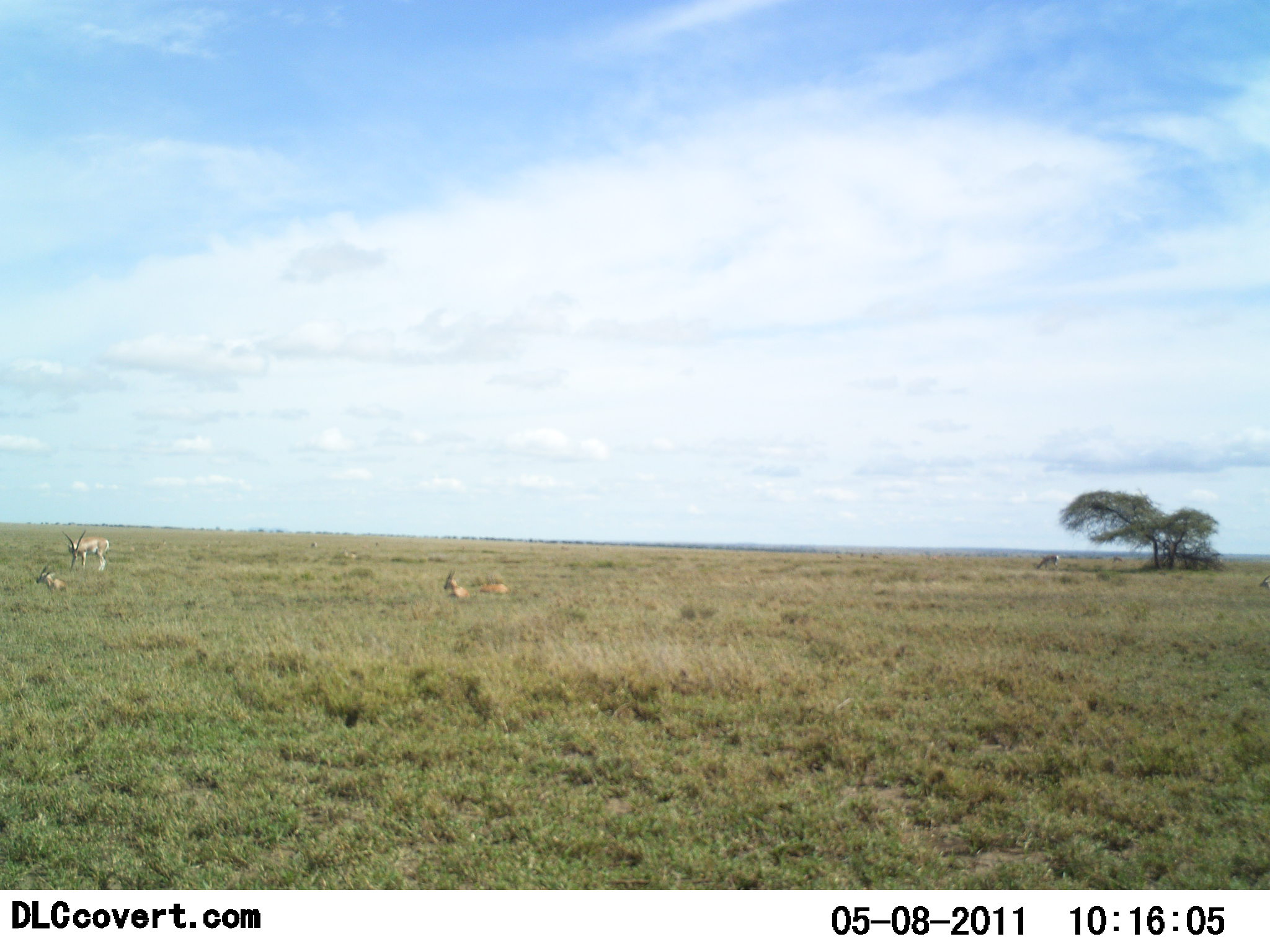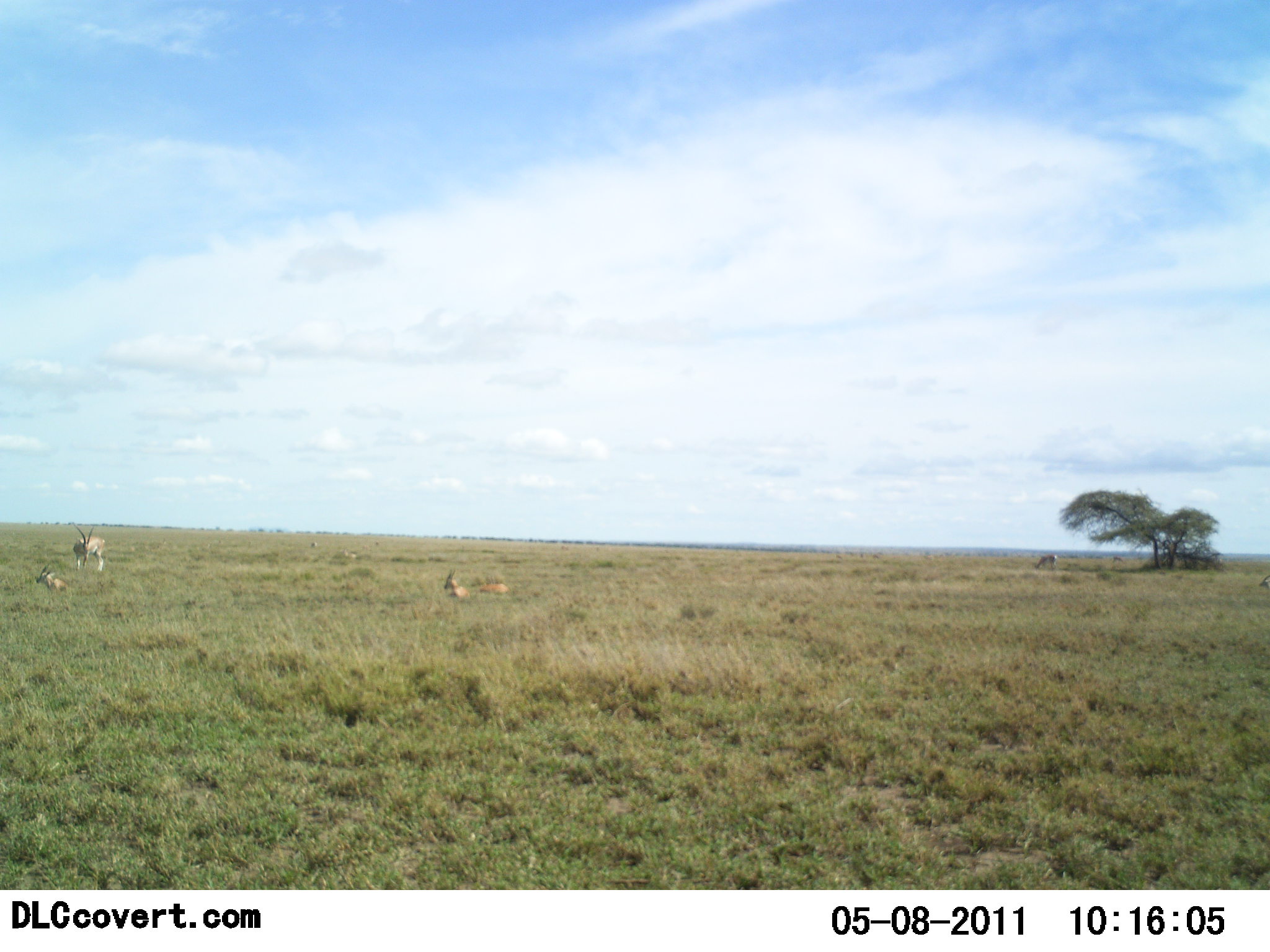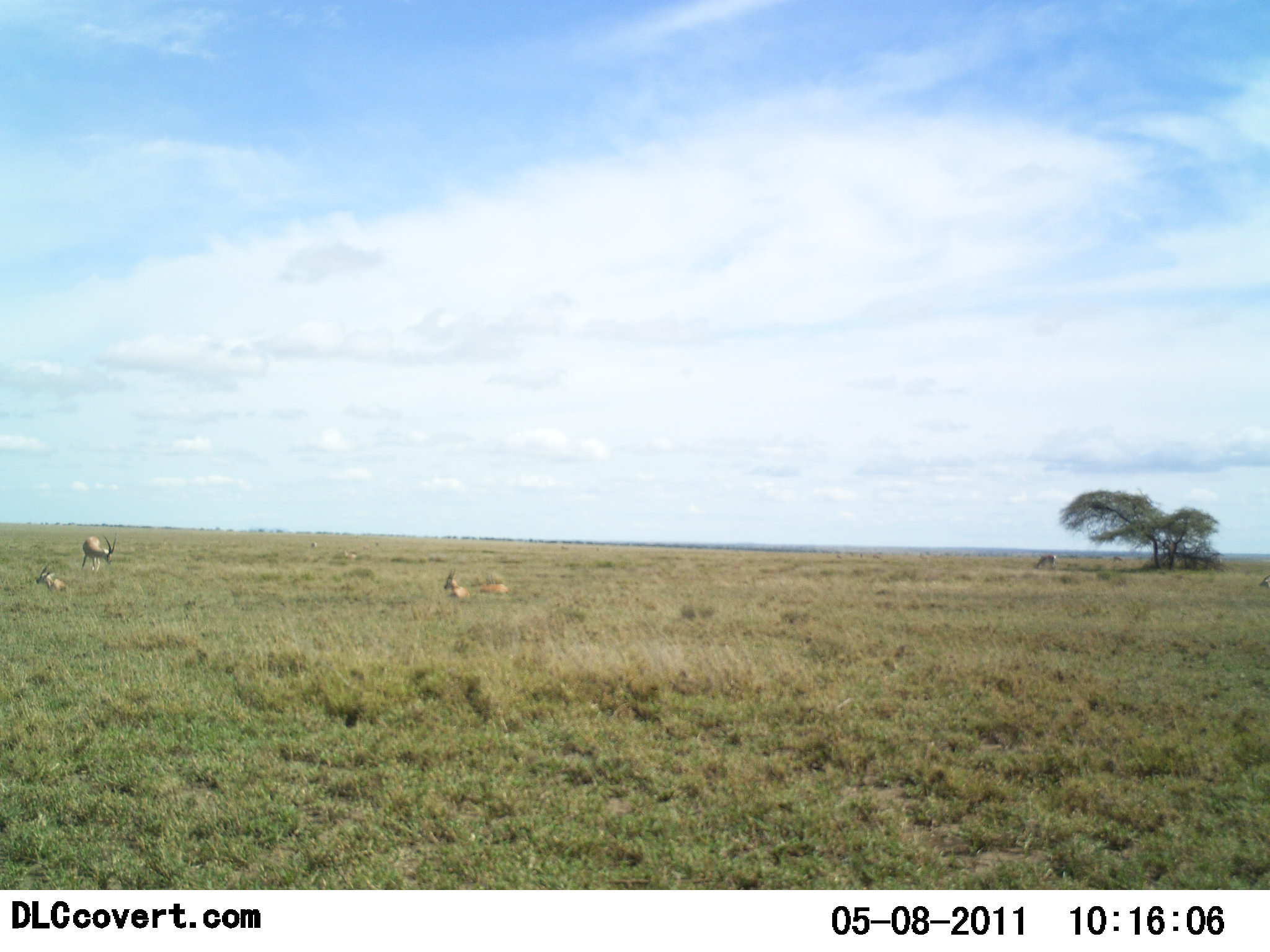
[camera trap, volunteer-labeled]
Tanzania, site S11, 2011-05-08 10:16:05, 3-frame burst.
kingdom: Animalia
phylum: Chordata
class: Mammalia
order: Artiodactyla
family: Bovidae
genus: Nanger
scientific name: Nanger granti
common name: grant's gazelle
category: gazellegrants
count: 4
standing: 69%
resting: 100%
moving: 8%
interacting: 0%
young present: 0%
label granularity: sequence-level